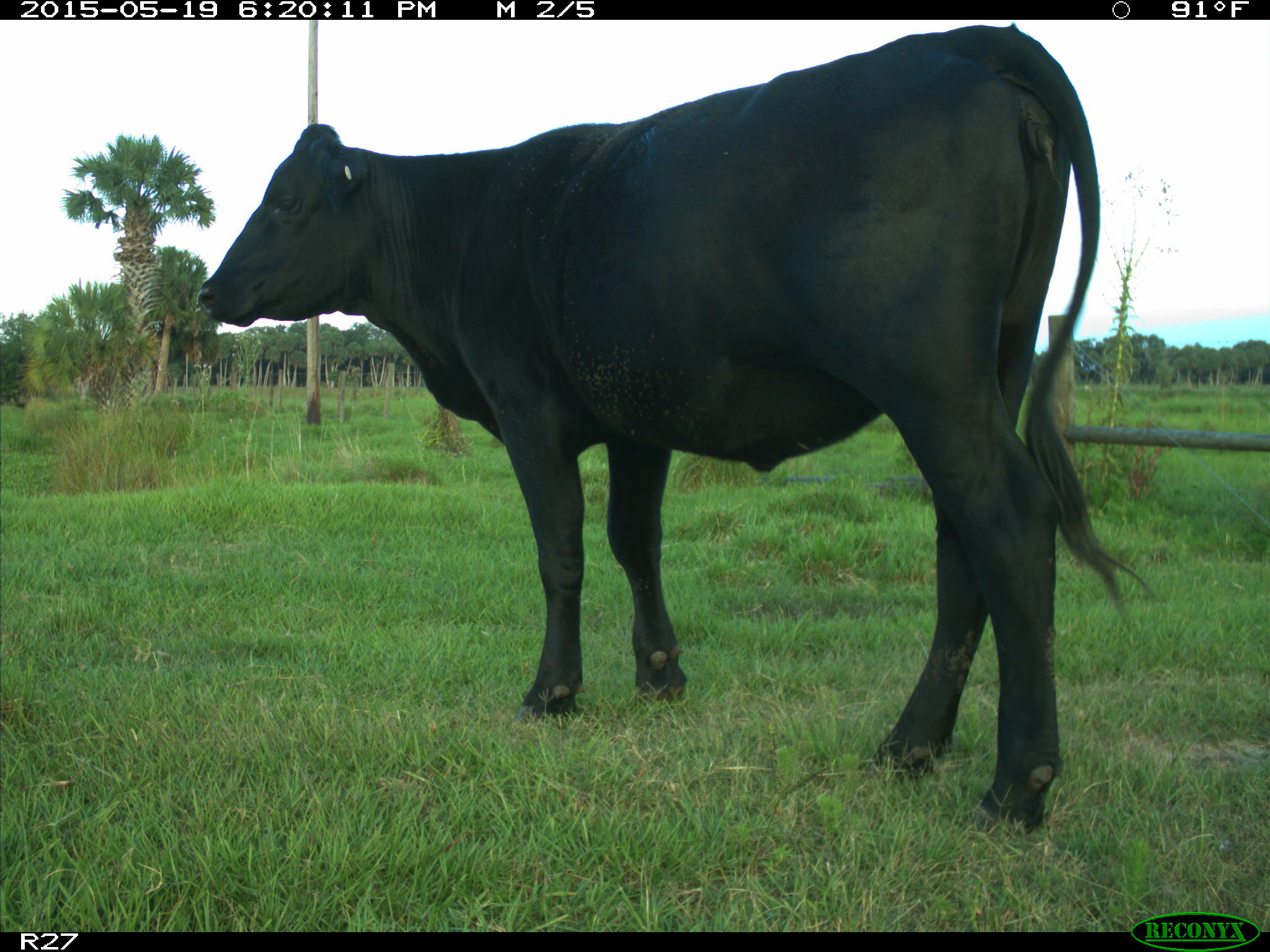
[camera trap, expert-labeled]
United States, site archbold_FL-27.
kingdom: Animalia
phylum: Chordata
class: Mammalia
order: Artiodactyla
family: Bovidae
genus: Bos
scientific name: Bos taurus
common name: domestic cow